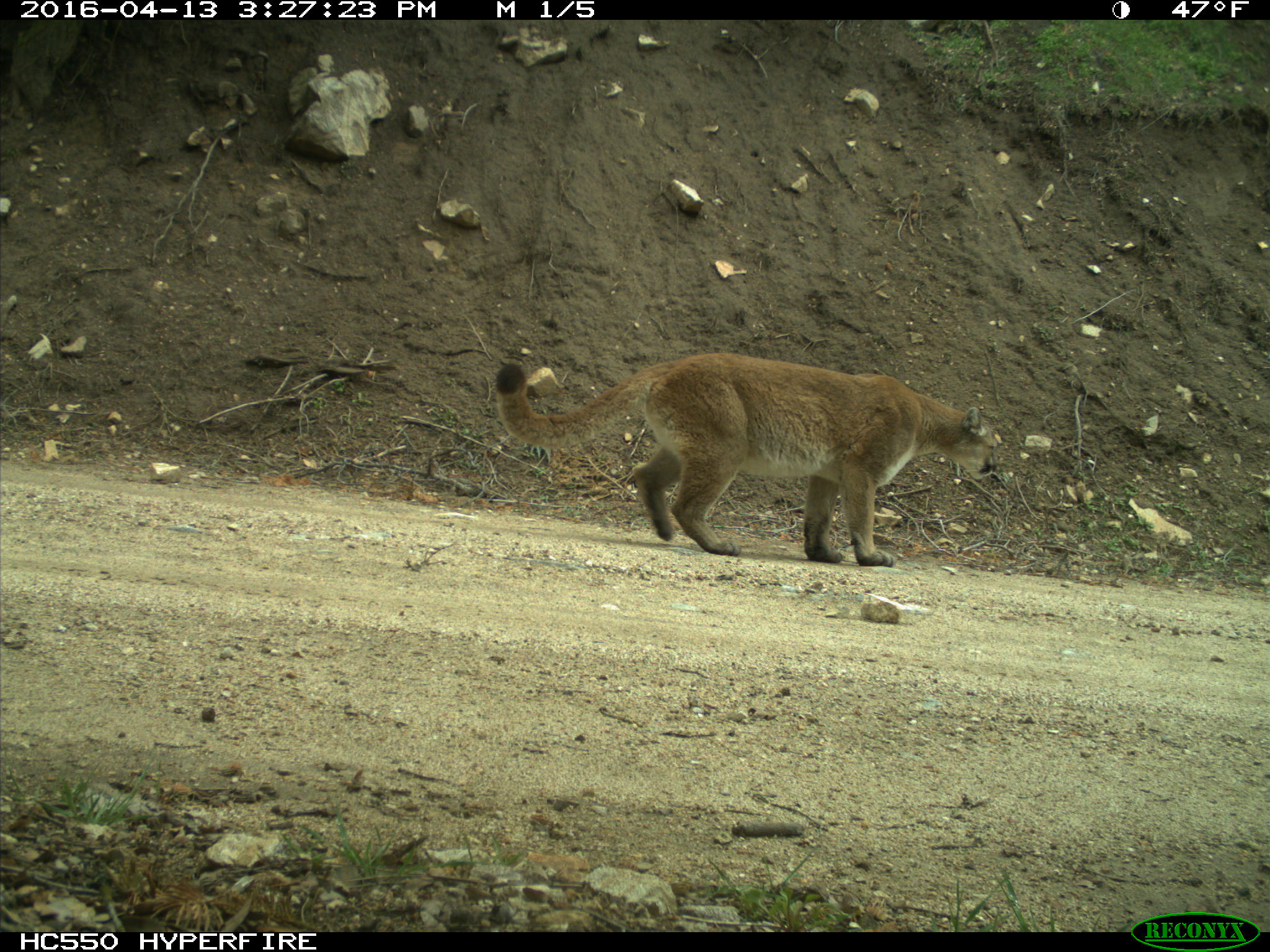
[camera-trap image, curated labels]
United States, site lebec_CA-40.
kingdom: Animalia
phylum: Chordata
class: Mammalia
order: Carnivora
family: Felidae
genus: Puma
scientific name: Puma concolor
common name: mountain lion